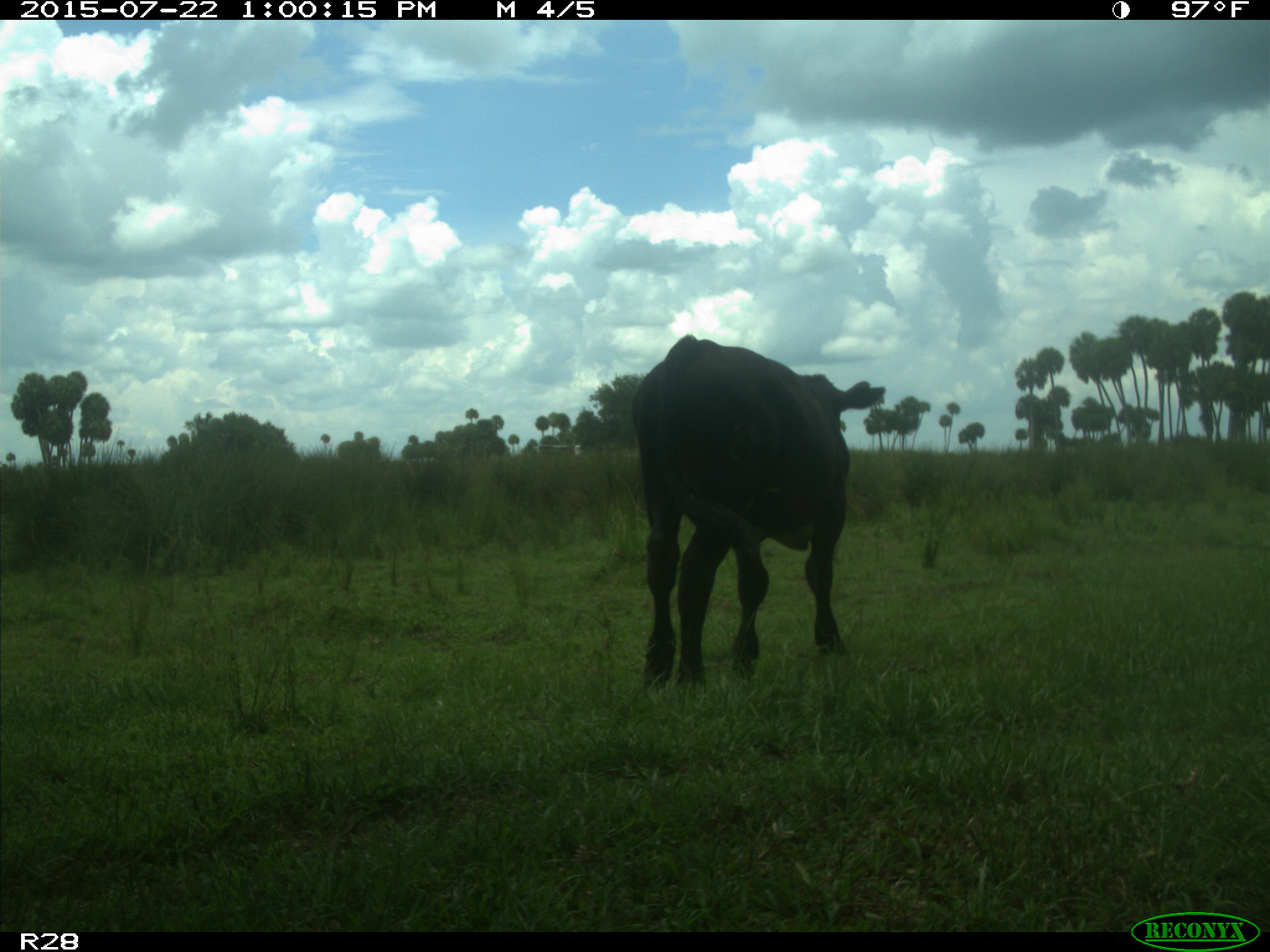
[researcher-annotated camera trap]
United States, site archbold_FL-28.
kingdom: Animalia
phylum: Chordata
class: Mammalia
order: Artiodactyla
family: Bovidae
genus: Bos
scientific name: Bos taurus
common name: domestic cow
Bos taurus (domestic cow).